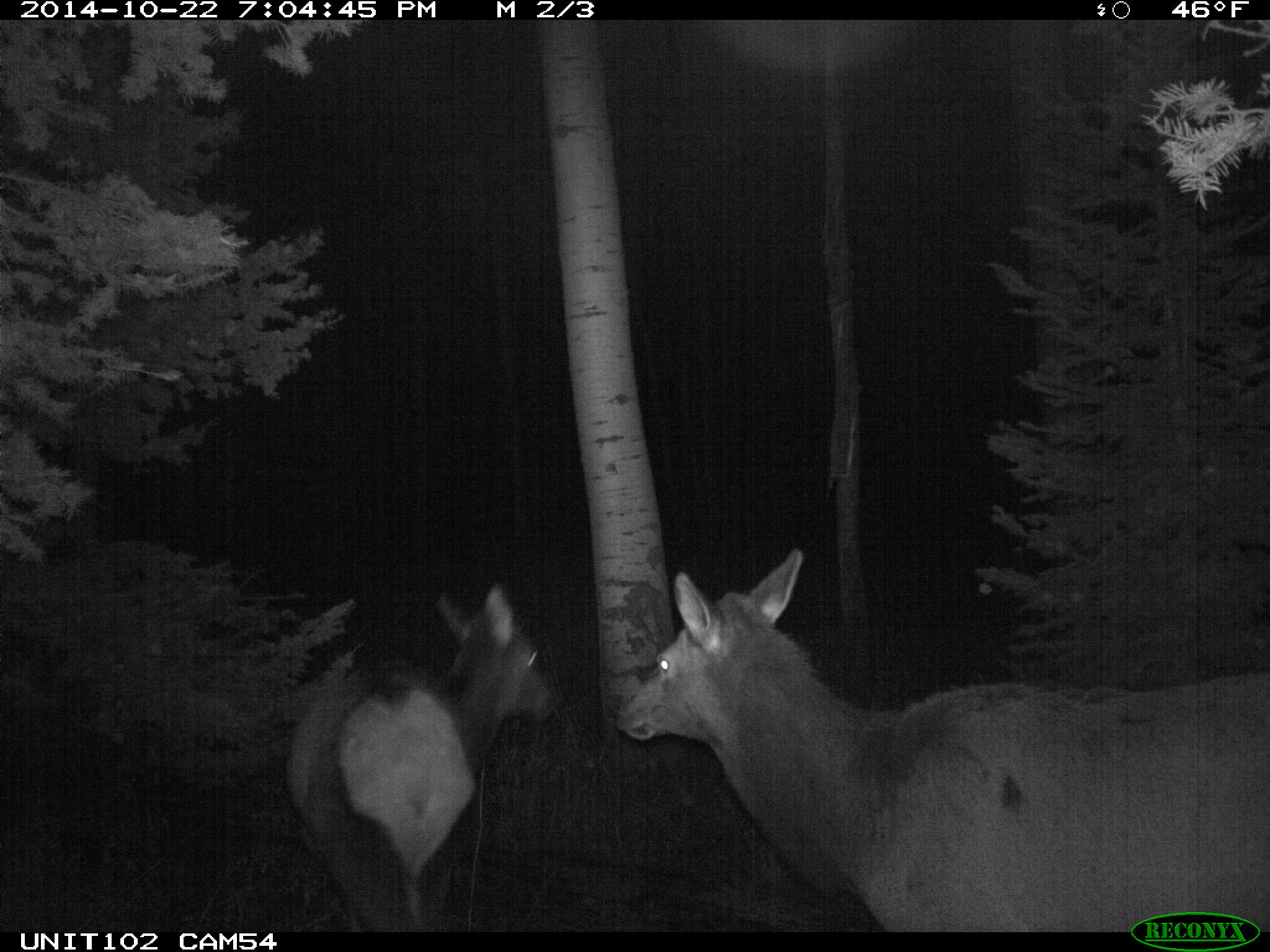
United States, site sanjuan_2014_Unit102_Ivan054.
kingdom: Animalia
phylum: Chordata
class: Mammalia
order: Artiodactyla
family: Cervidae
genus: Cervus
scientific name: Cervus elaphus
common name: red deer